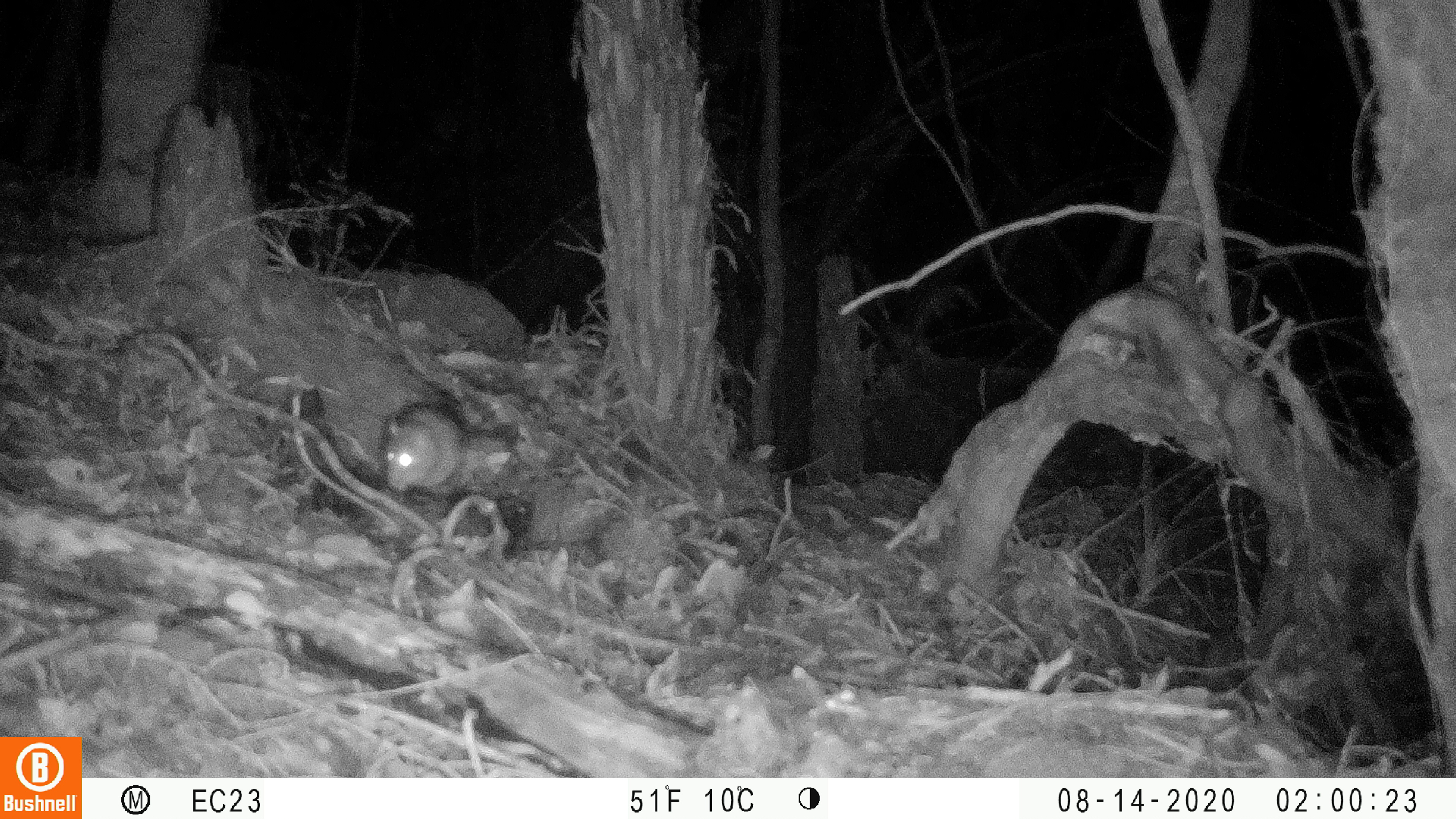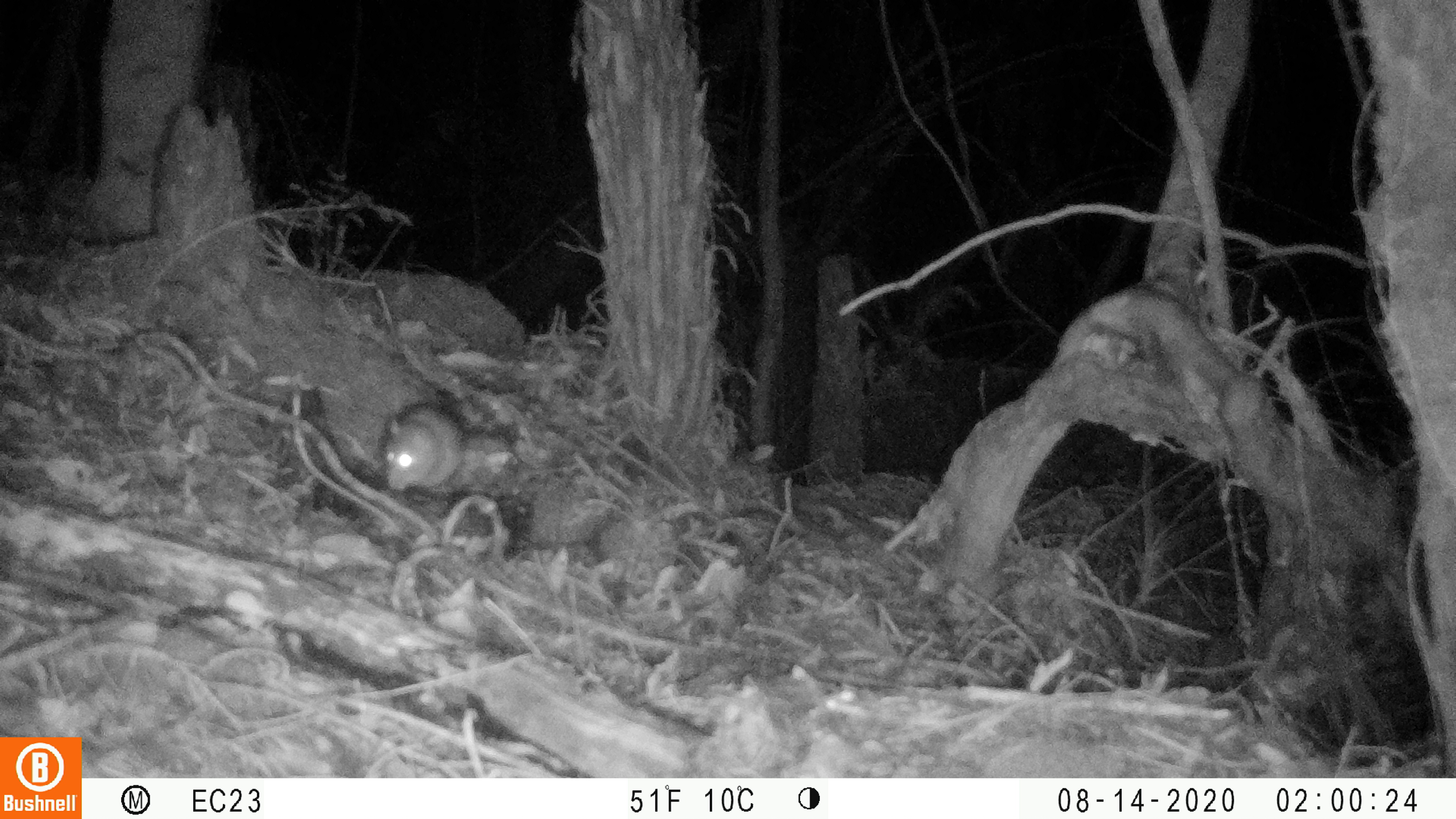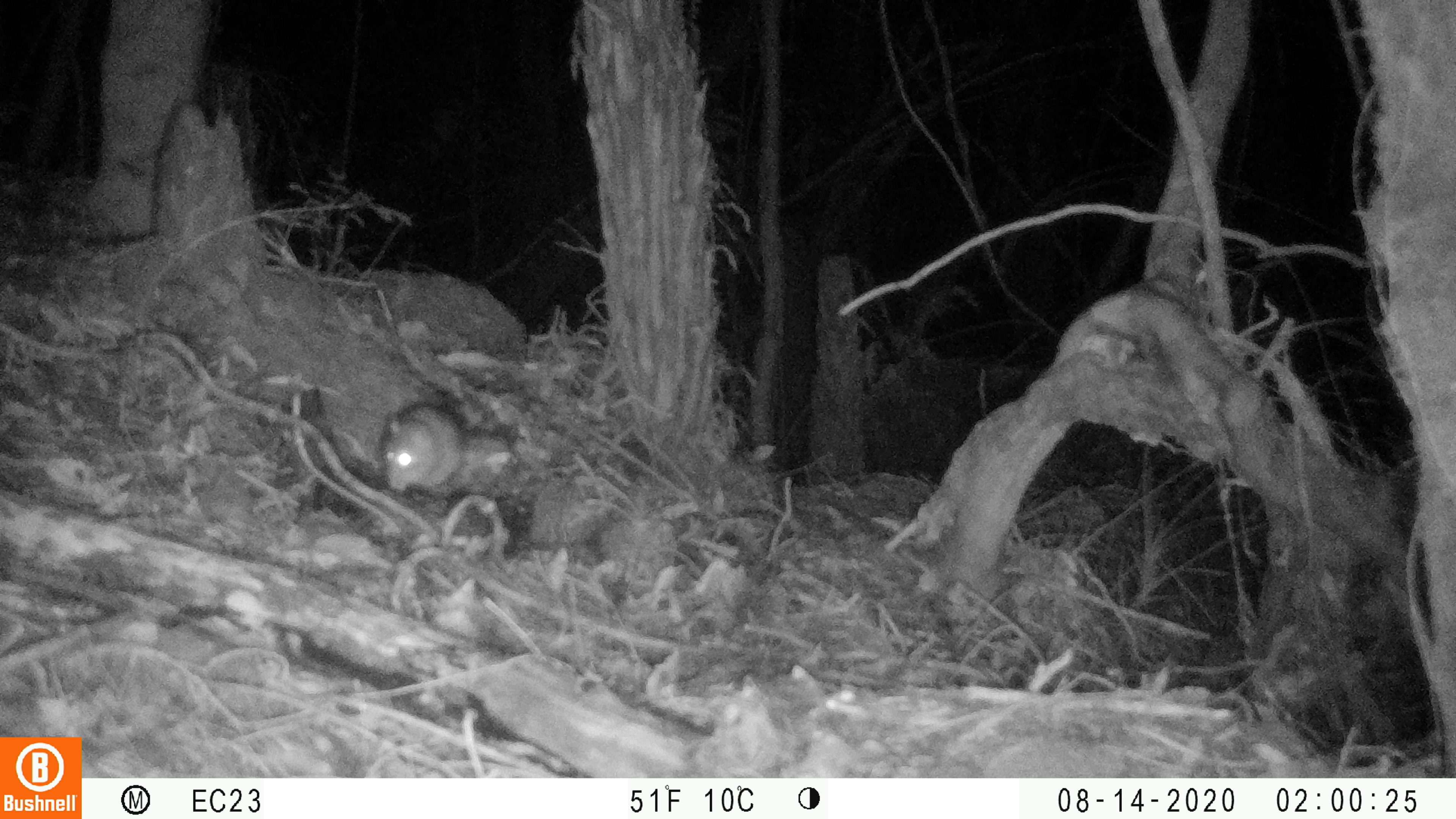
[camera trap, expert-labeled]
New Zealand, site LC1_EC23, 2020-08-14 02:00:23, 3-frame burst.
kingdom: Animalia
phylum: Chordata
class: Mammalia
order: Rodentia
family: Muridae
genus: Rattus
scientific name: Rattus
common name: rat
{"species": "rat (Rattus)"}